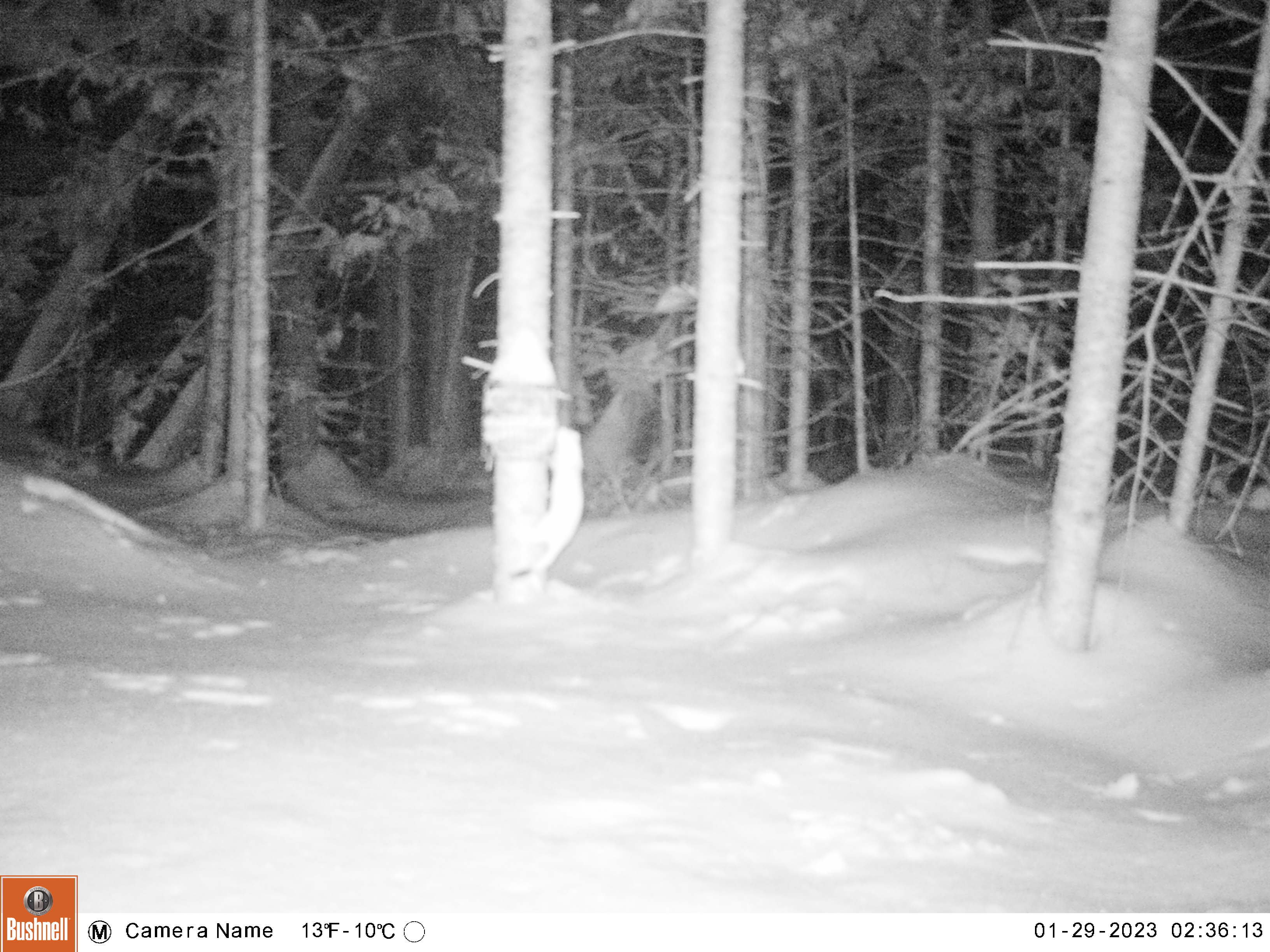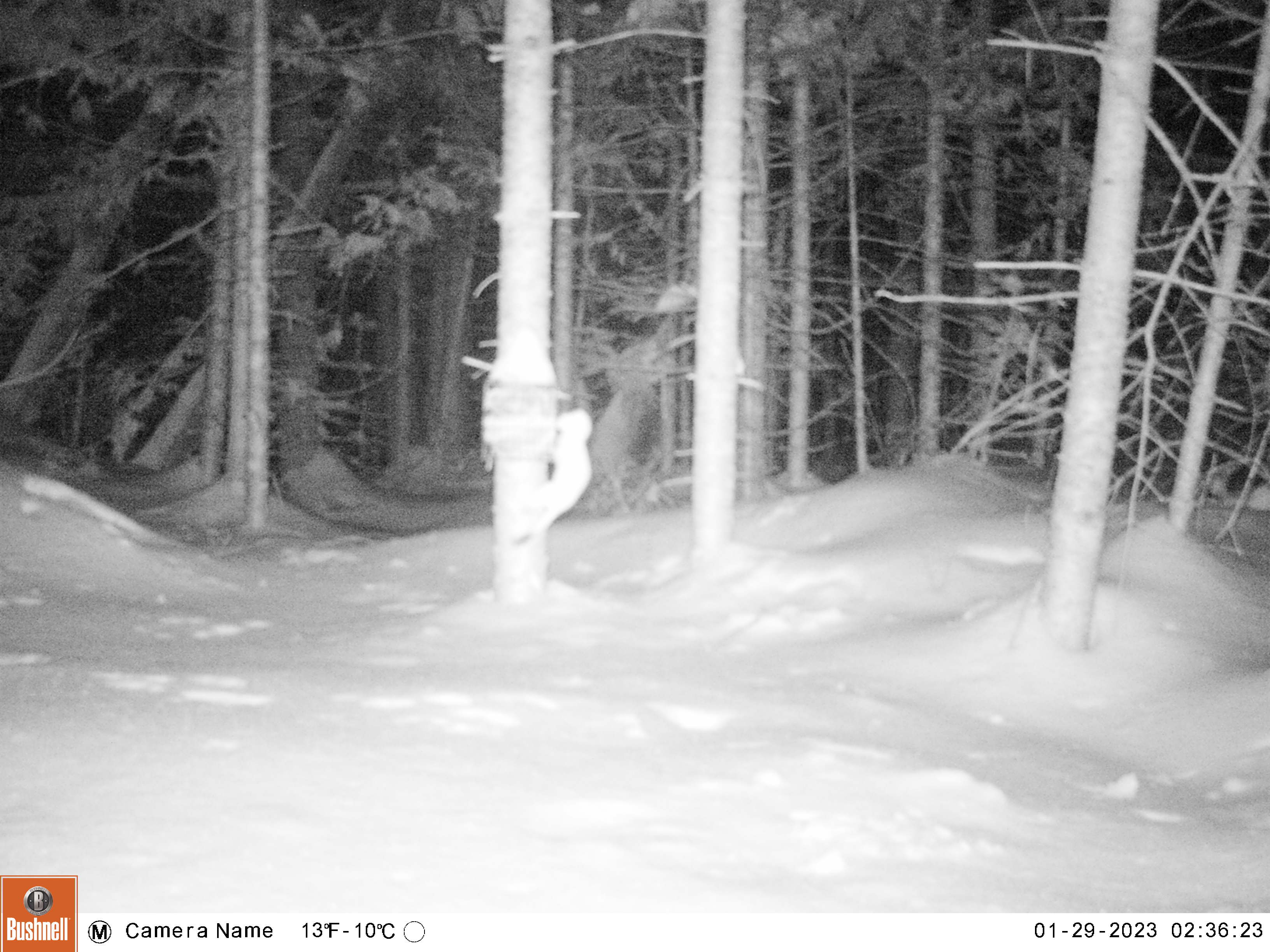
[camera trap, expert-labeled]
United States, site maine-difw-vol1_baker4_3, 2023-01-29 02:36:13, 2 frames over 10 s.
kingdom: Animalia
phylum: Chordata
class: Mammalia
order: Carnivora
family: Mustelidae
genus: Mustela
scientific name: Mustela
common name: weasel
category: weasel sp.